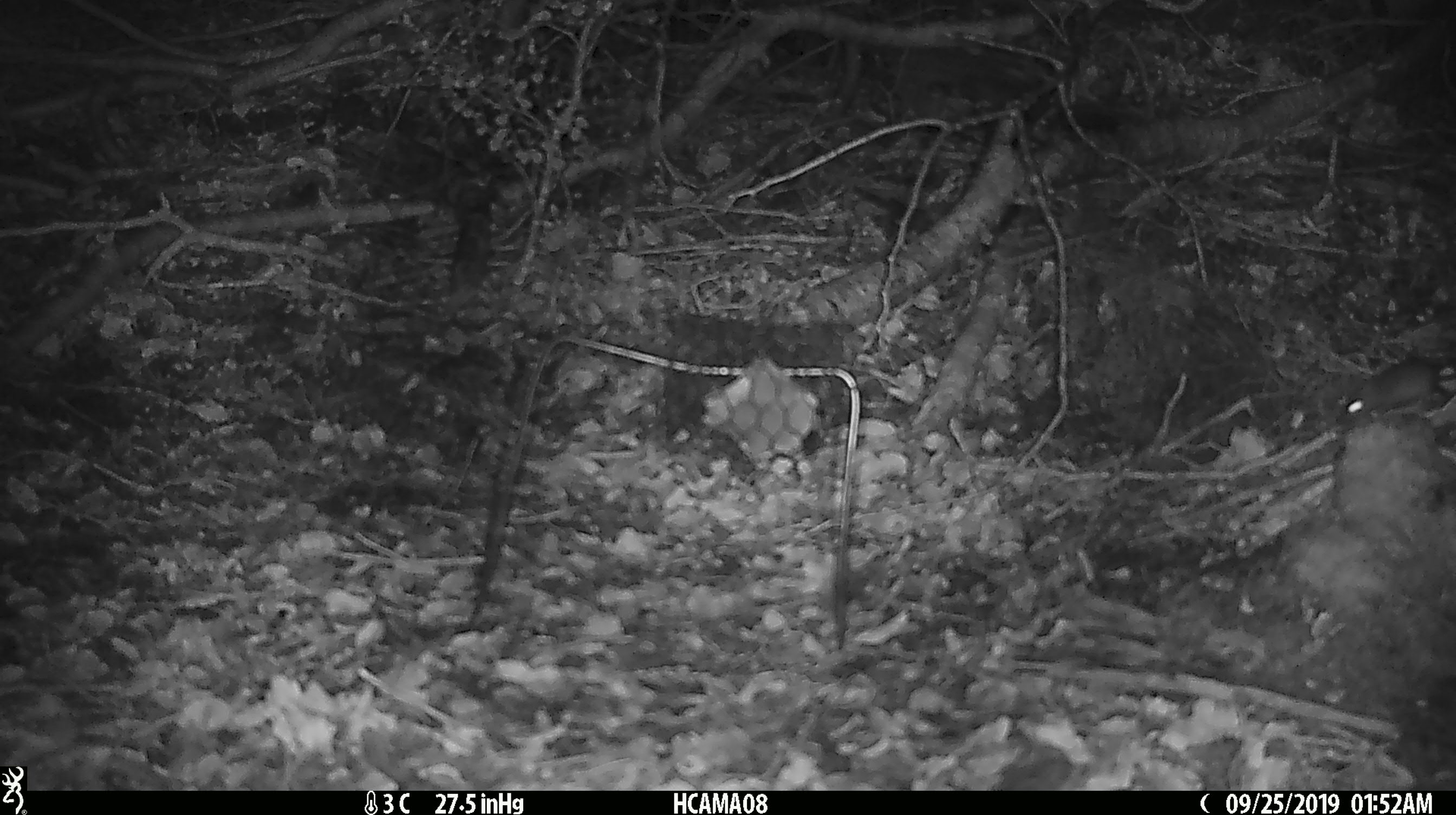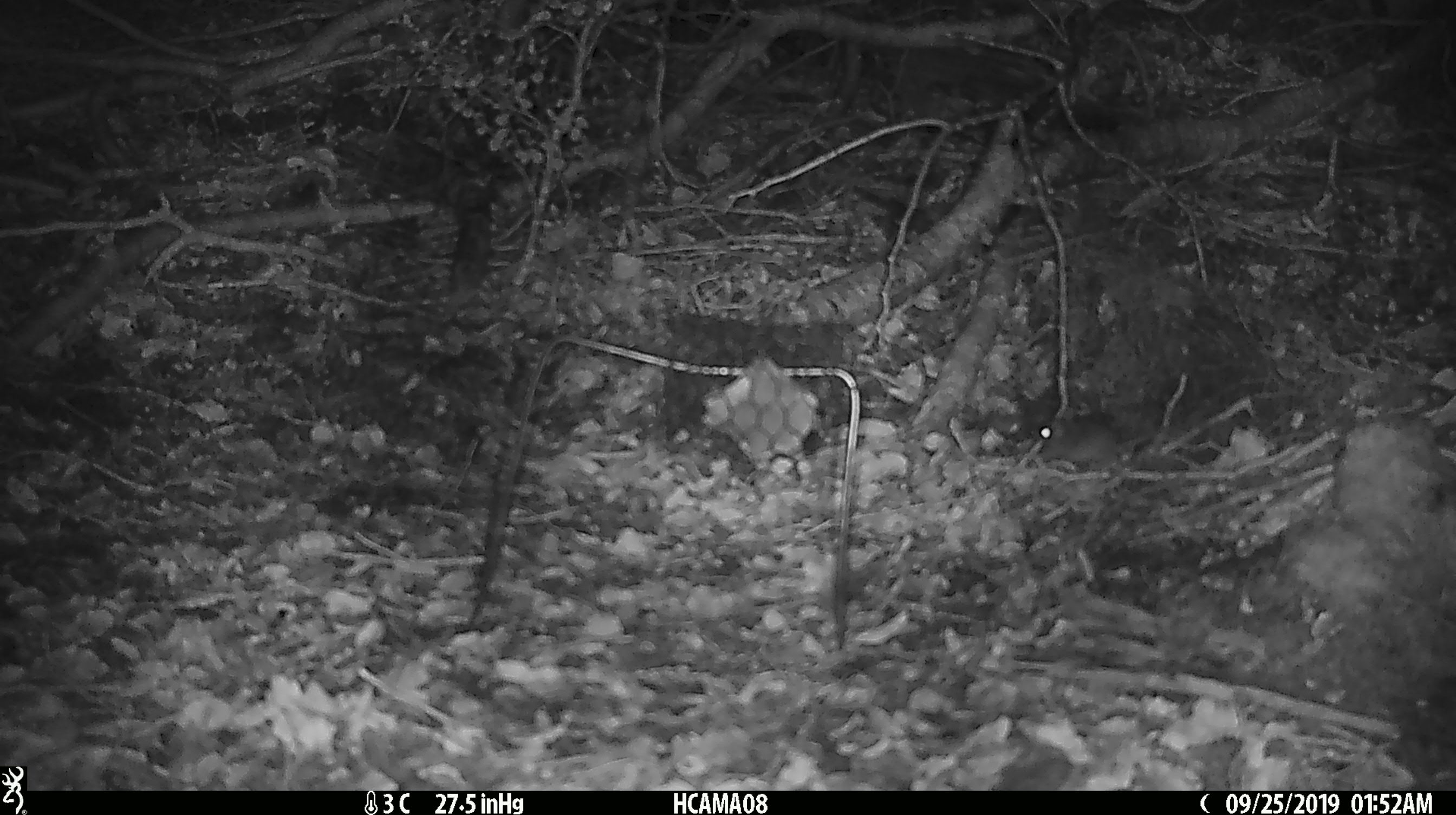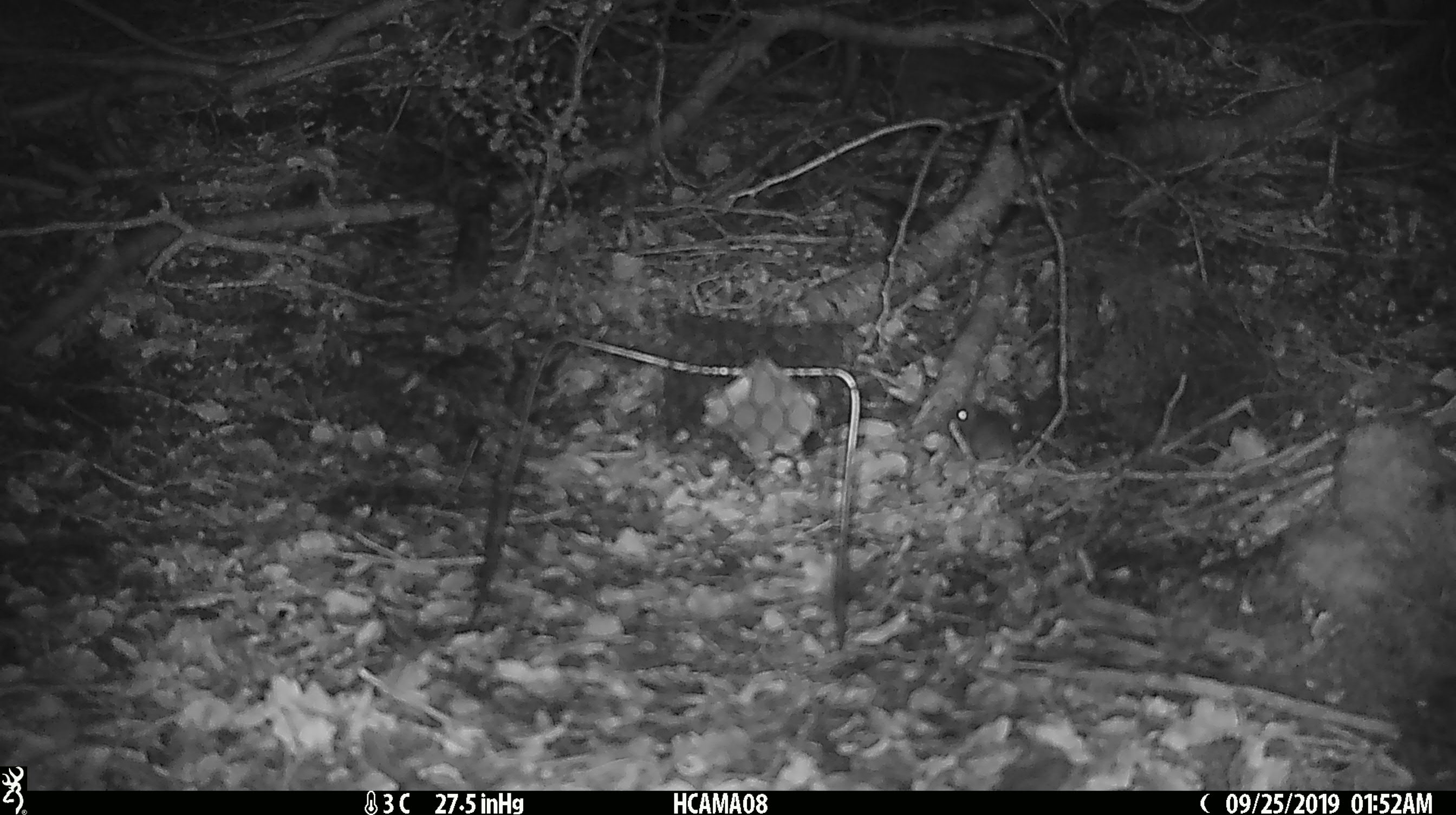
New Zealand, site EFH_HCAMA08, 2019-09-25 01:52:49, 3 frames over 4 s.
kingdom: Animalia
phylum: Chordata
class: Mammalia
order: Rodentia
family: Muridae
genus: Mus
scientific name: Mus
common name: mouse